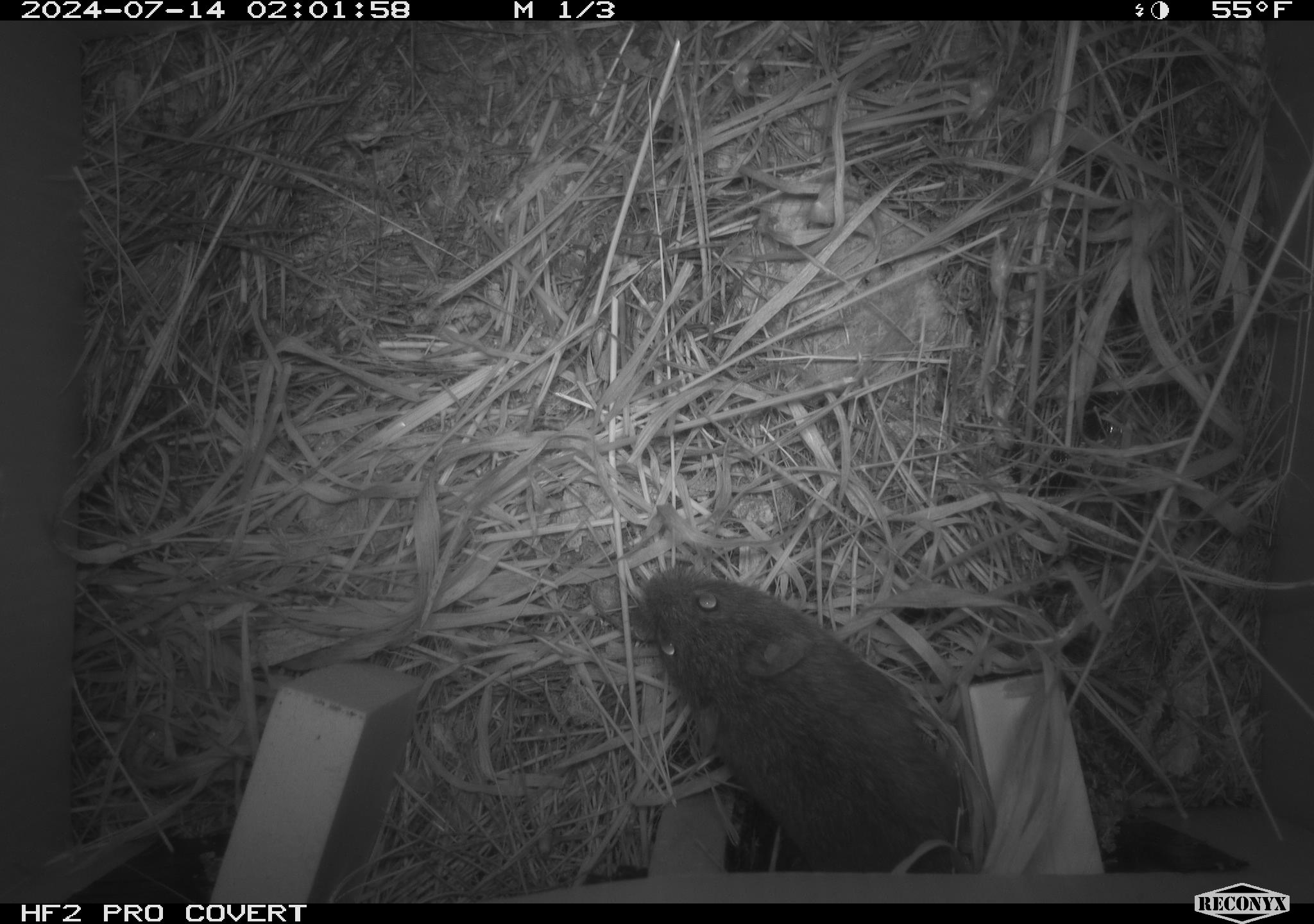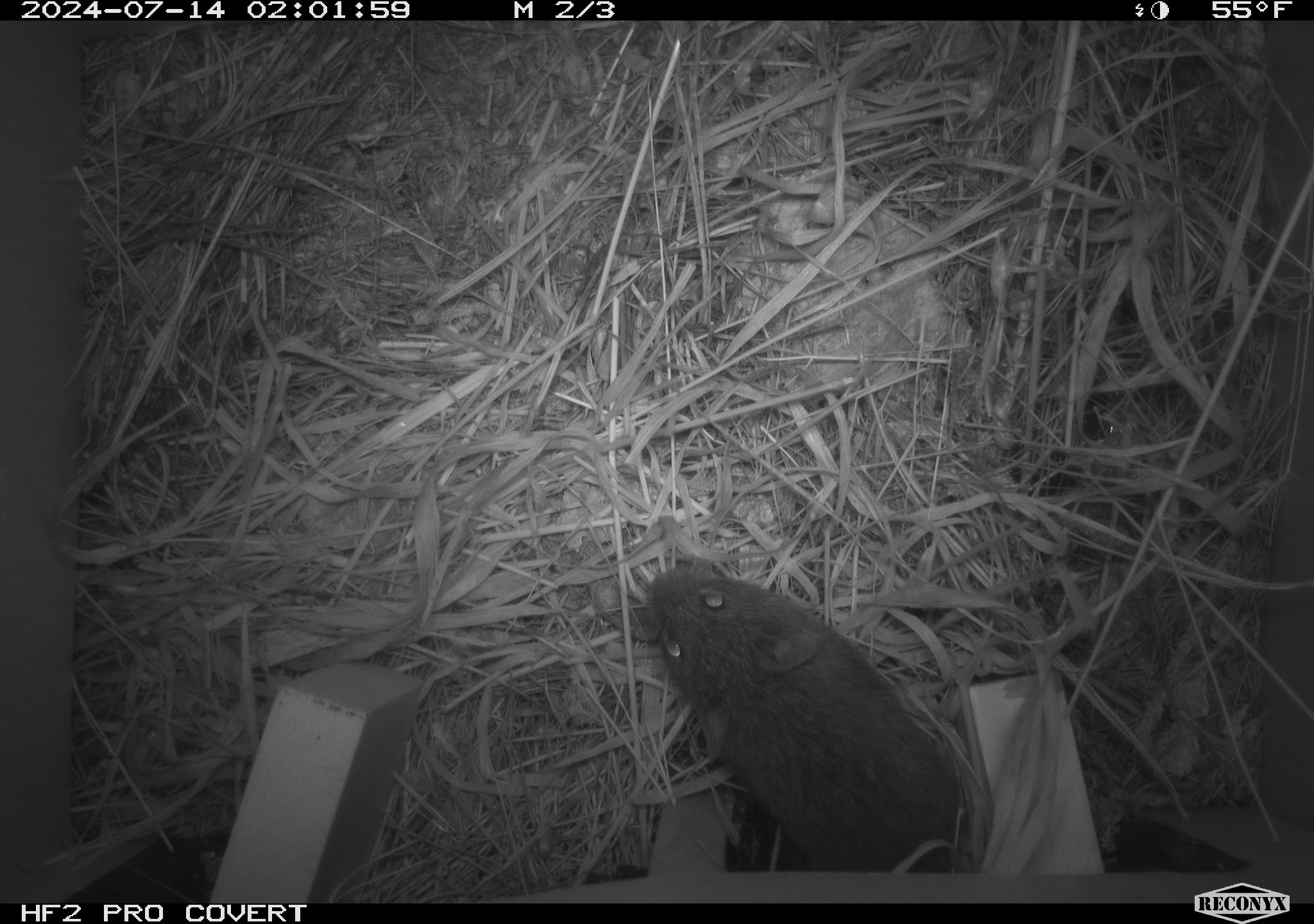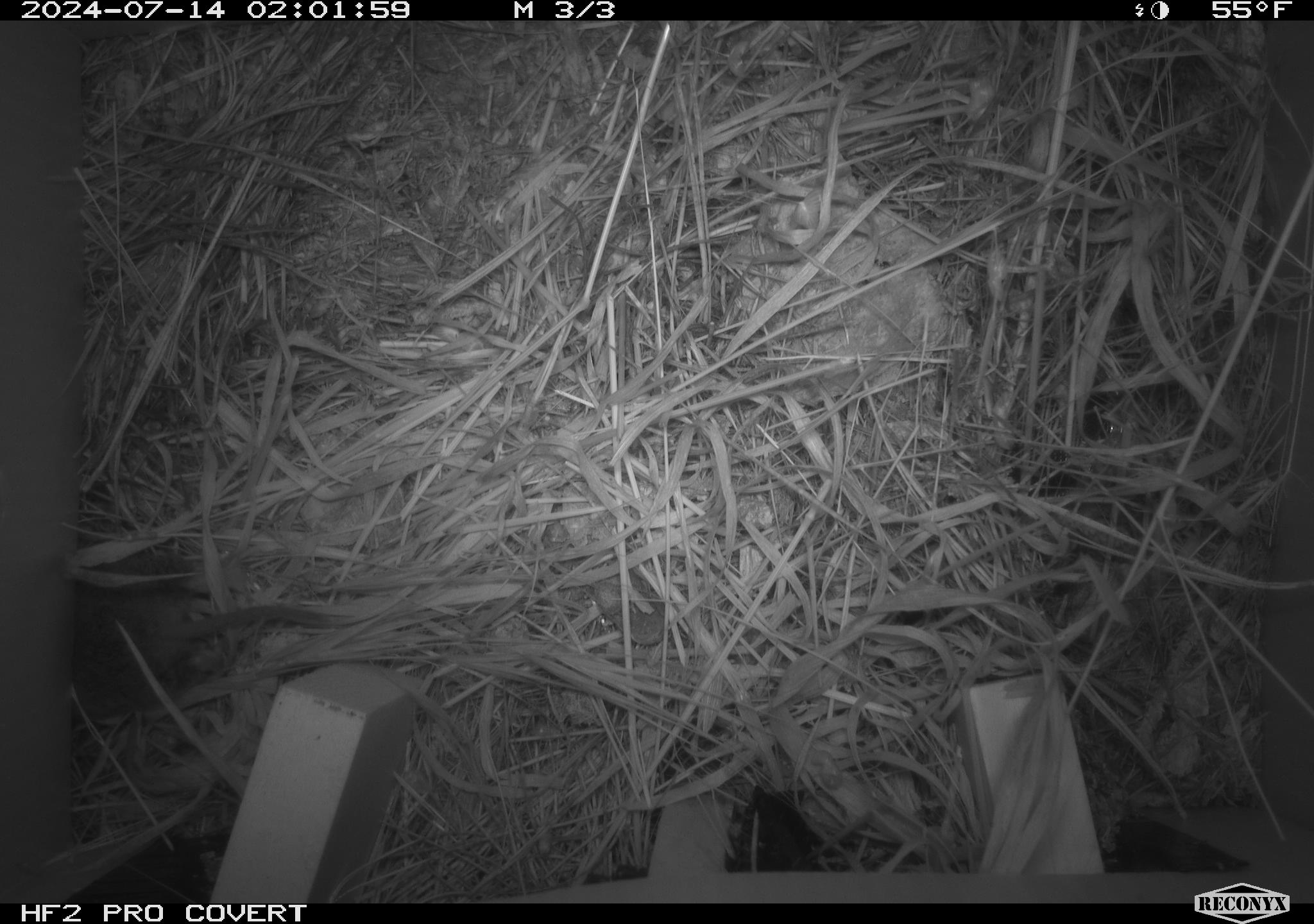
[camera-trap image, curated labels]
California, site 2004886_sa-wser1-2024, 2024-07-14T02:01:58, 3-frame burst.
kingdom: Animalia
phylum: Chordata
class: Mammalia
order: Rodentia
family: Cricetidae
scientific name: Arvicolinae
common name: voles, lemmings, and muskrats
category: arvicolinae subfamily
Arvicolinae subfamily (voles, lemmings, and muskrats) (Arvicolinae).